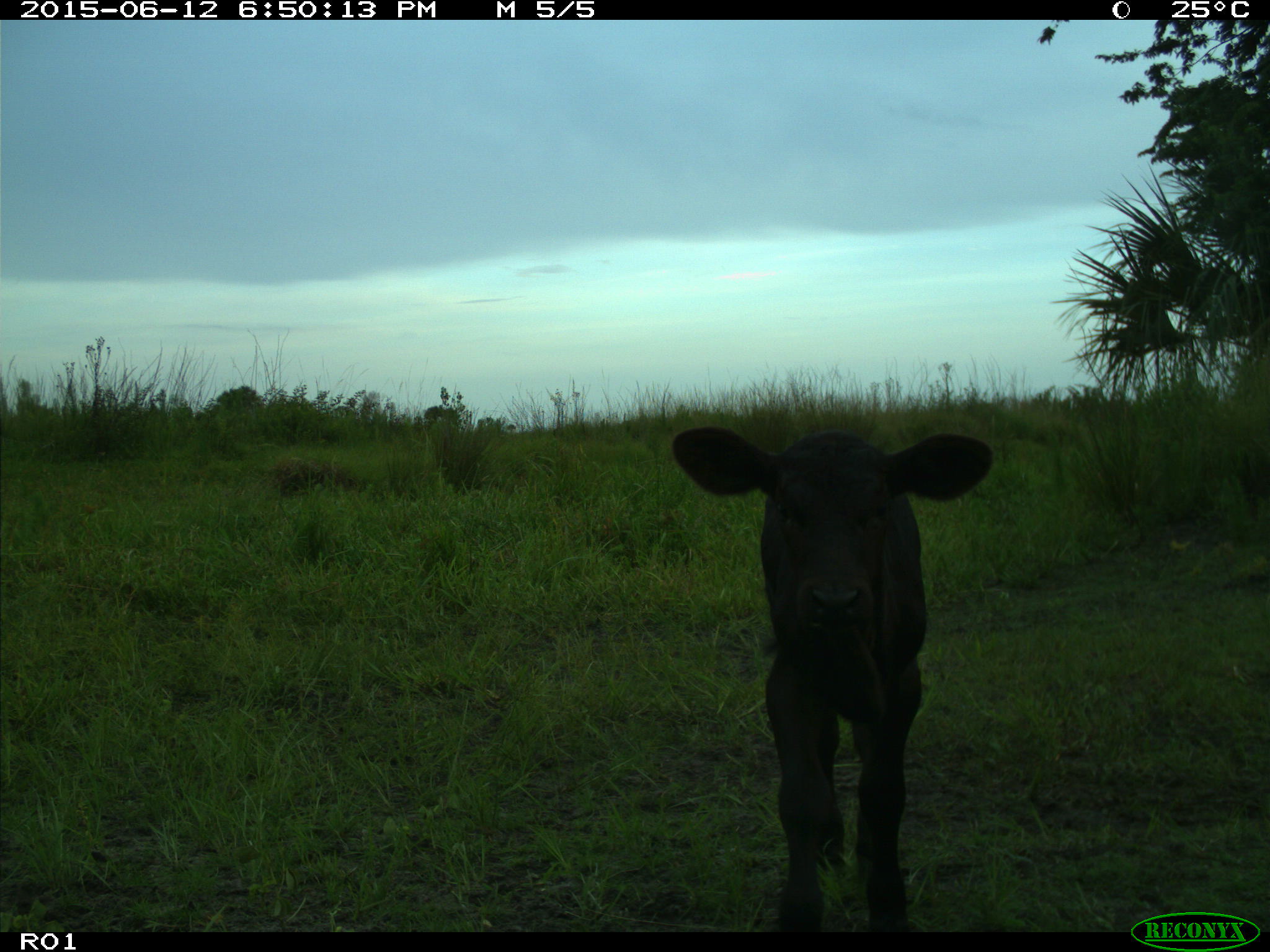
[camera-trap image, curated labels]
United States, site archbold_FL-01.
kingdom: Animalia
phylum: Chordata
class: Mammalia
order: Artiodactyla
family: Bovidae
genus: Bos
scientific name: Bos taurus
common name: domestic cow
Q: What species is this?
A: Bos taurus (domestic cow).